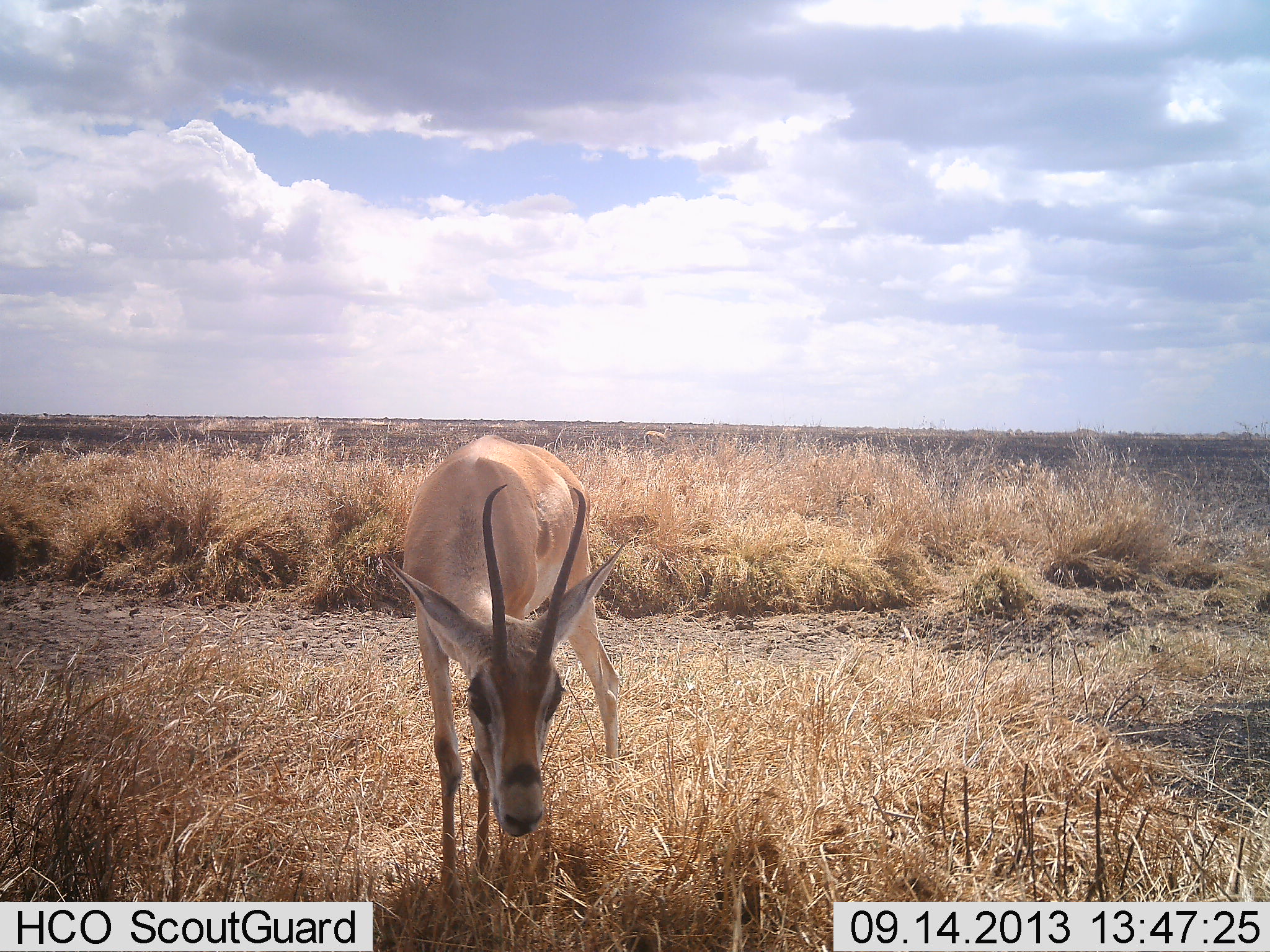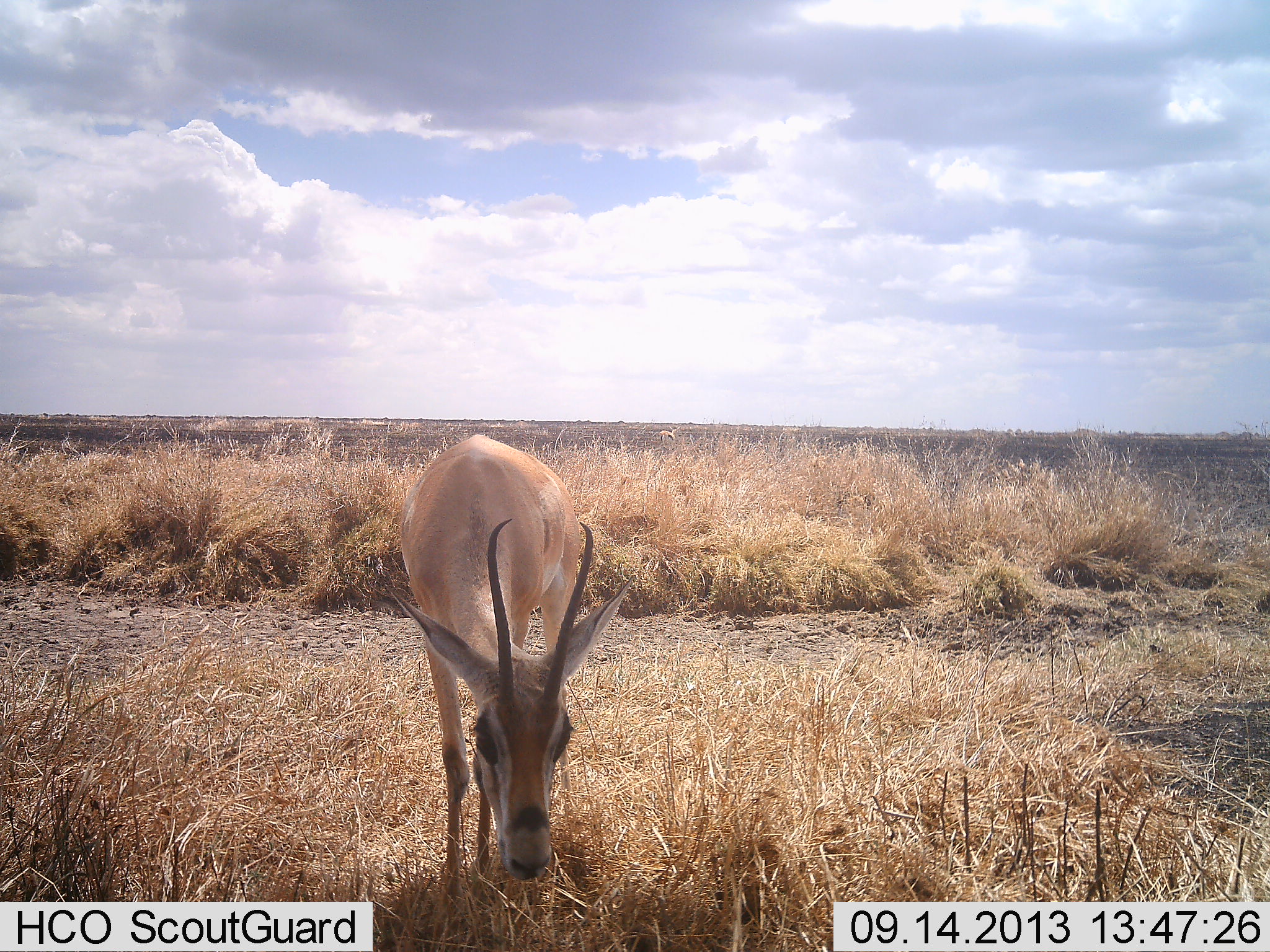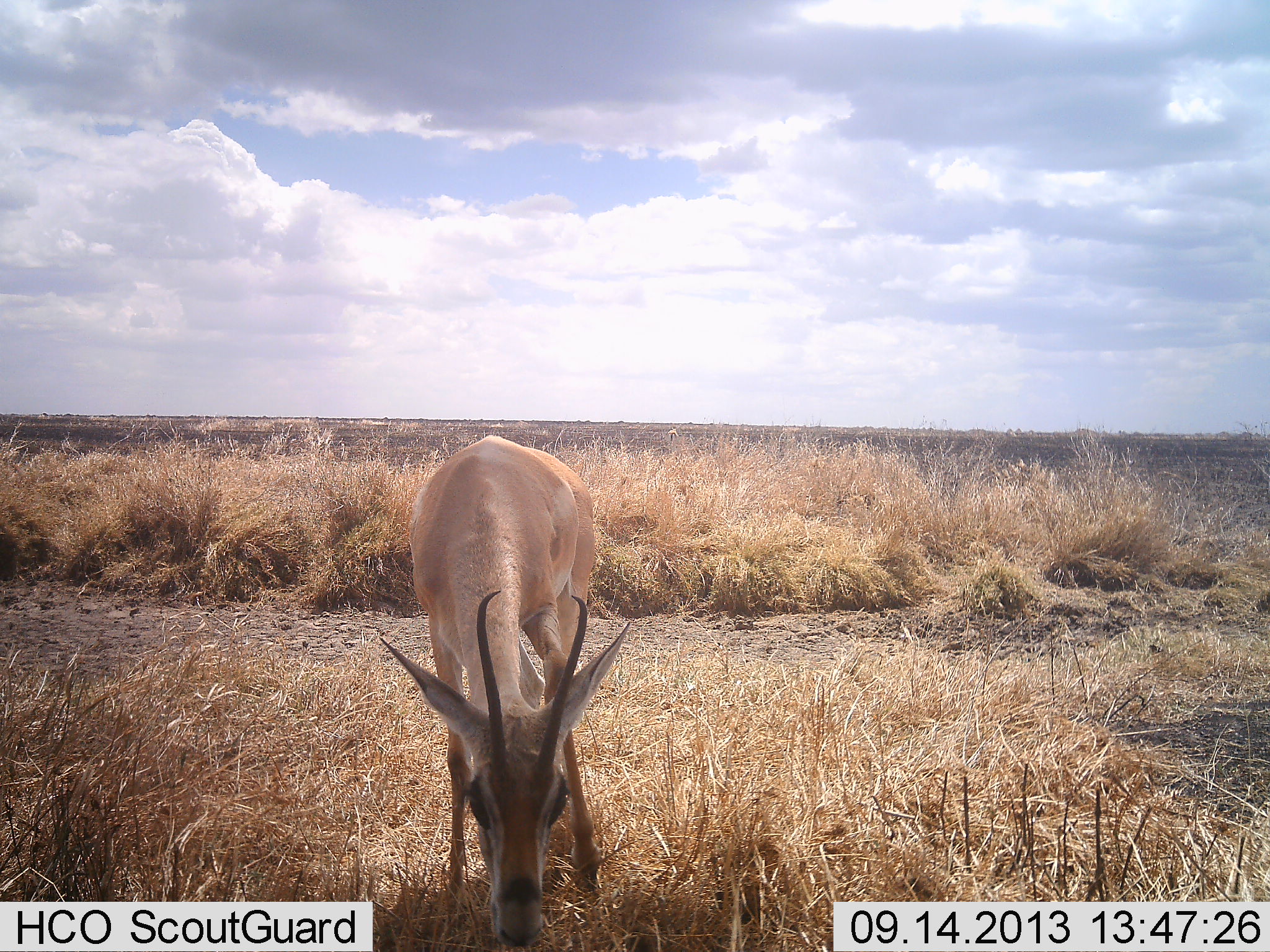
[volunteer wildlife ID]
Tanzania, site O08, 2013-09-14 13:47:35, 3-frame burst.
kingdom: Animalia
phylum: Chordata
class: Mammalia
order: Artiodactyla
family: Bovidae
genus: Nanger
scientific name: Nanger granti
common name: grant's gazelle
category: gazellegrants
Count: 1.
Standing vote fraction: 32%.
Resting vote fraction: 0%.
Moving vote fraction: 21%.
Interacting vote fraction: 0%.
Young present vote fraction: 0%.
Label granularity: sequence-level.